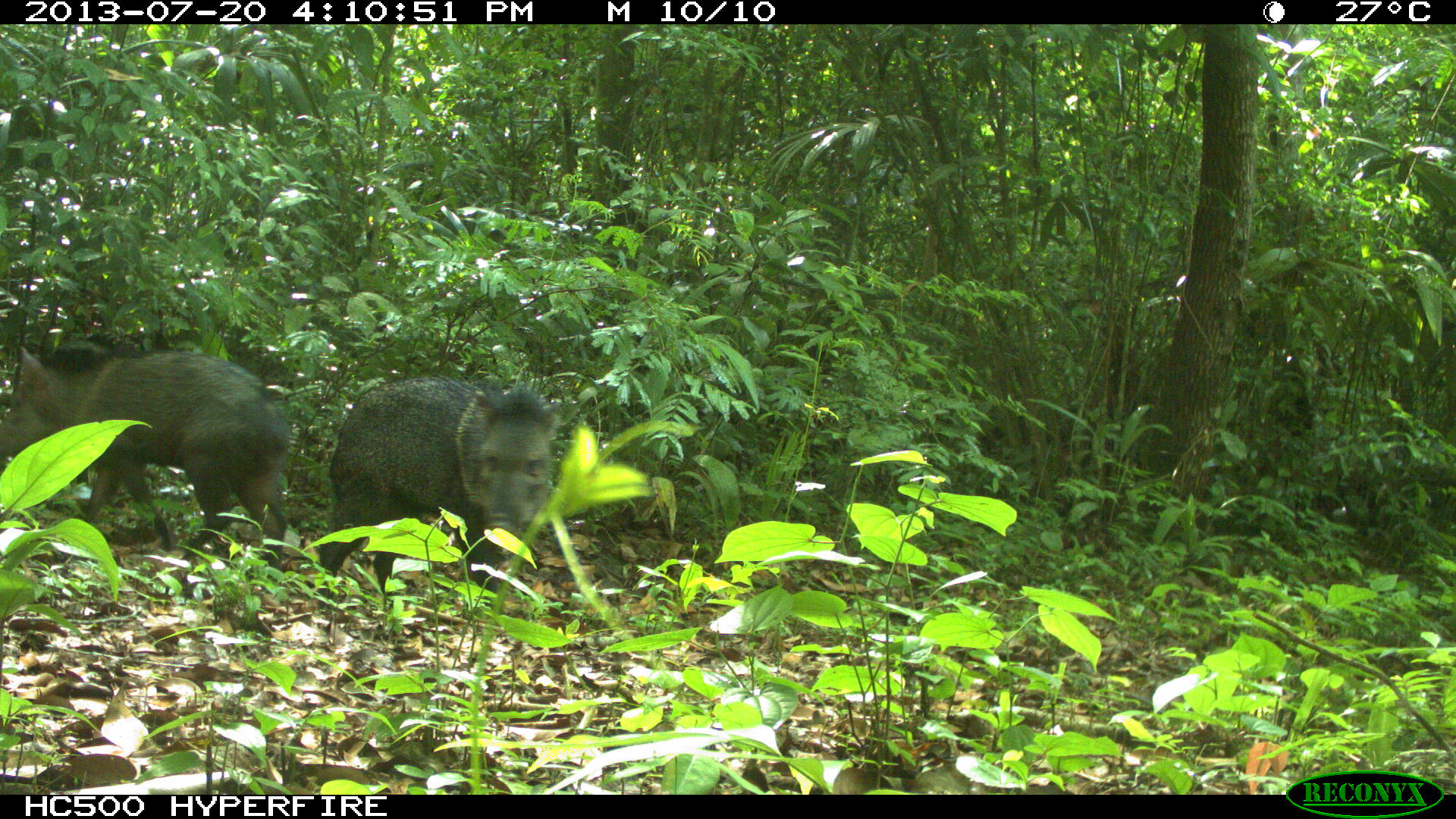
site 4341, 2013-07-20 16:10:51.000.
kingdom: Animalia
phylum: Chordata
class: Mammalia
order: Artiodactyla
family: Tayassuidae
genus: Pecari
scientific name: Pecari tajacu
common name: collared peccary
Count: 2.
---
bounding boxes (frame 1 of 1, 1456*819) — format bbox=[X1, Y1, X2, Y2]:
pecari tajacu: bbox=[0, 330, 291, 579]; bbox=[304, 375, 561, 607]